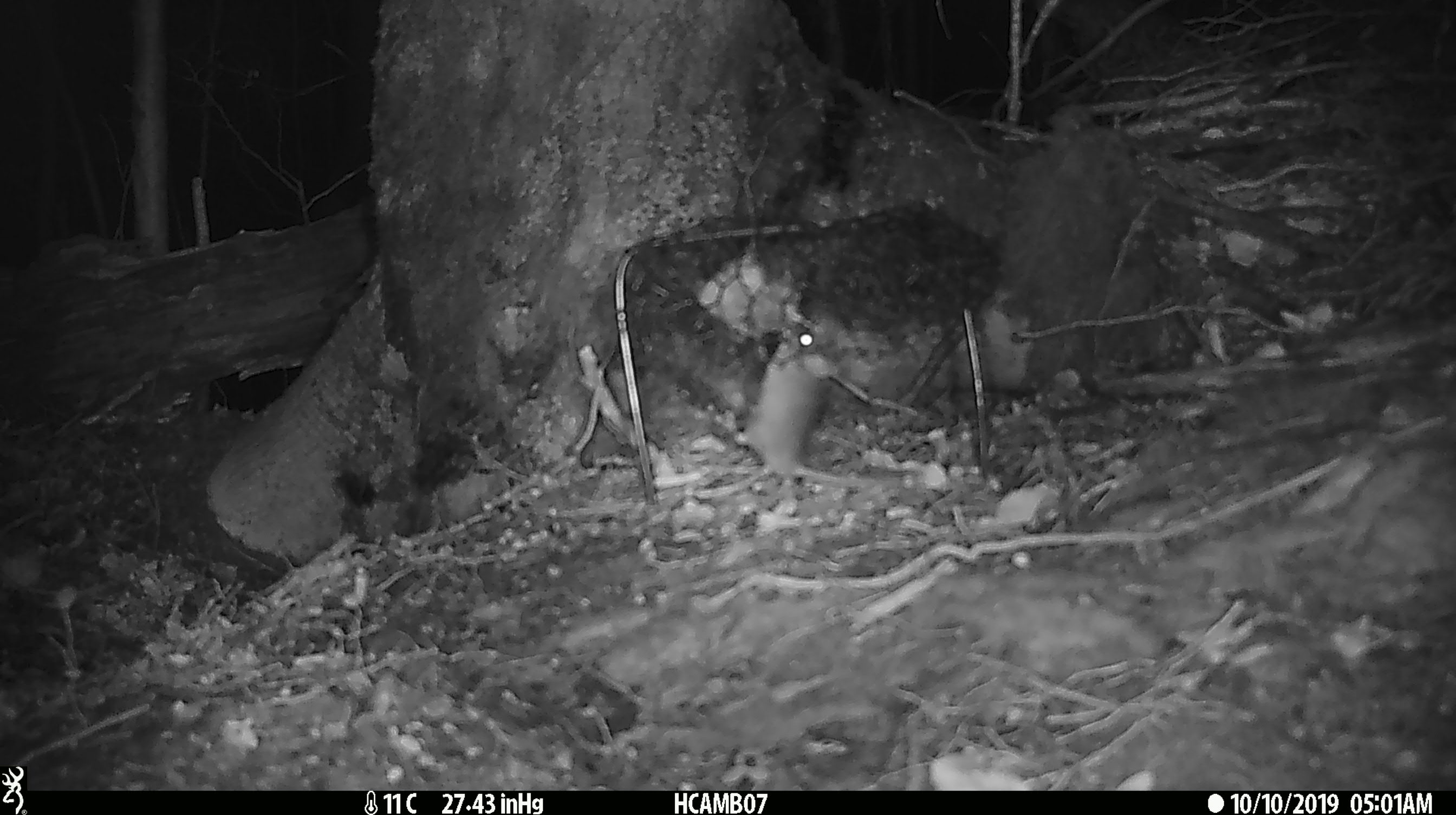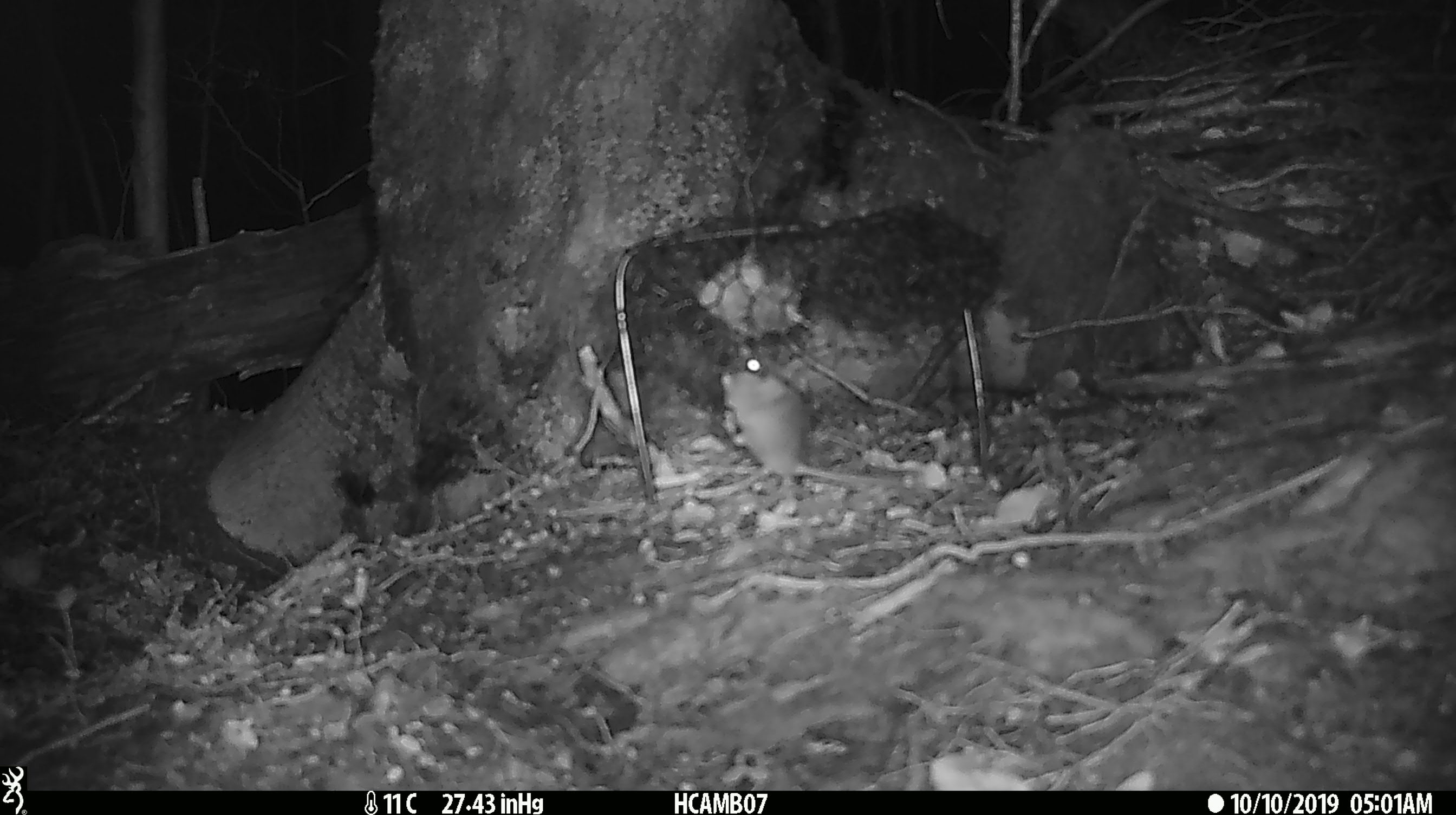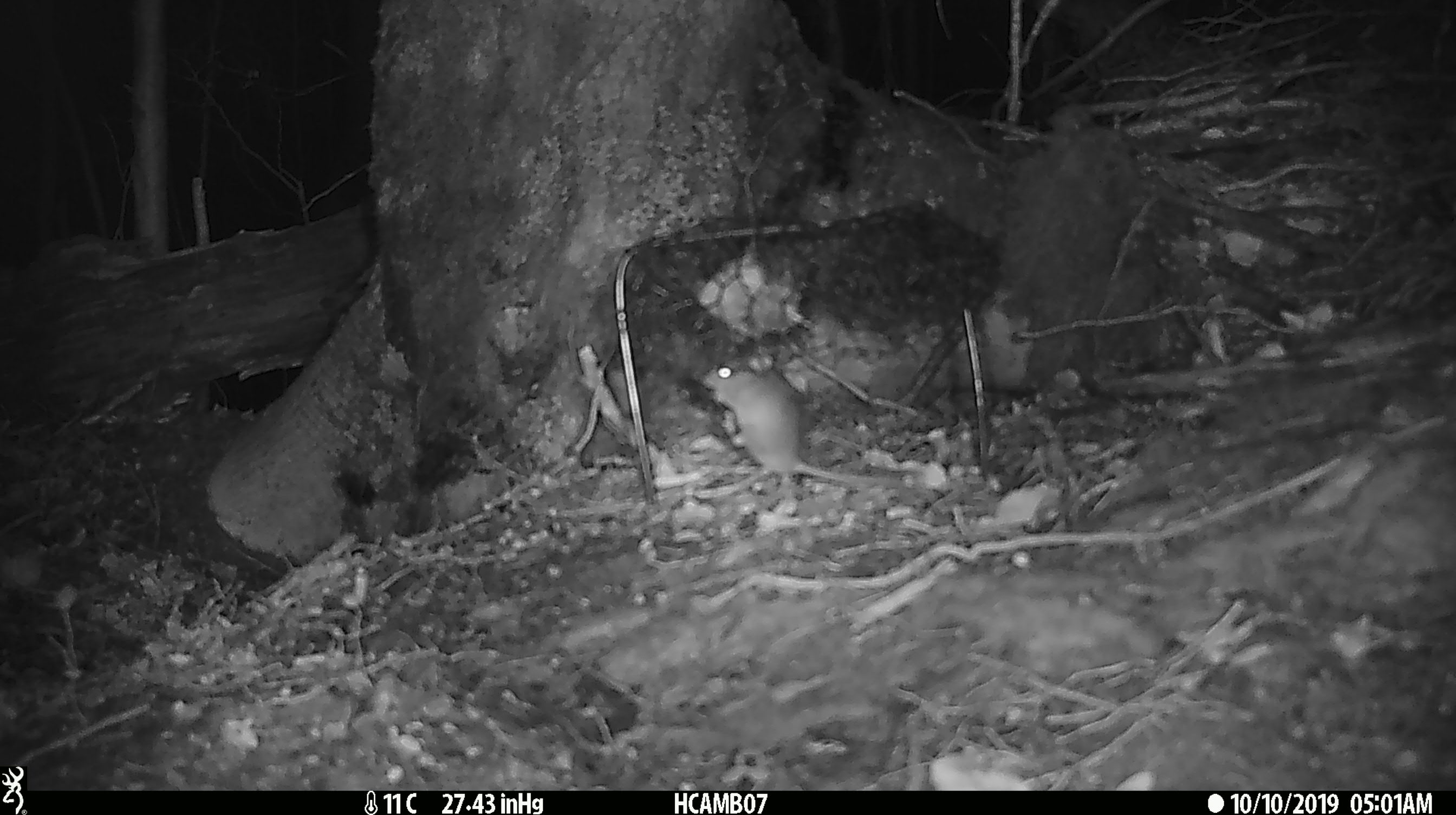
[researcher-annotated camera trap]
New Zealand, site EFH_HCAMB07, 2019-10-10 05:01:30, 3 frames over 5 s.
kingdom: Animalia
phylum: Chordata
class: Mammalia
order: Rodentia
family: Muridae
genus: Mus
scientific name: Mus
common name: mouse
Mouse (Mus).